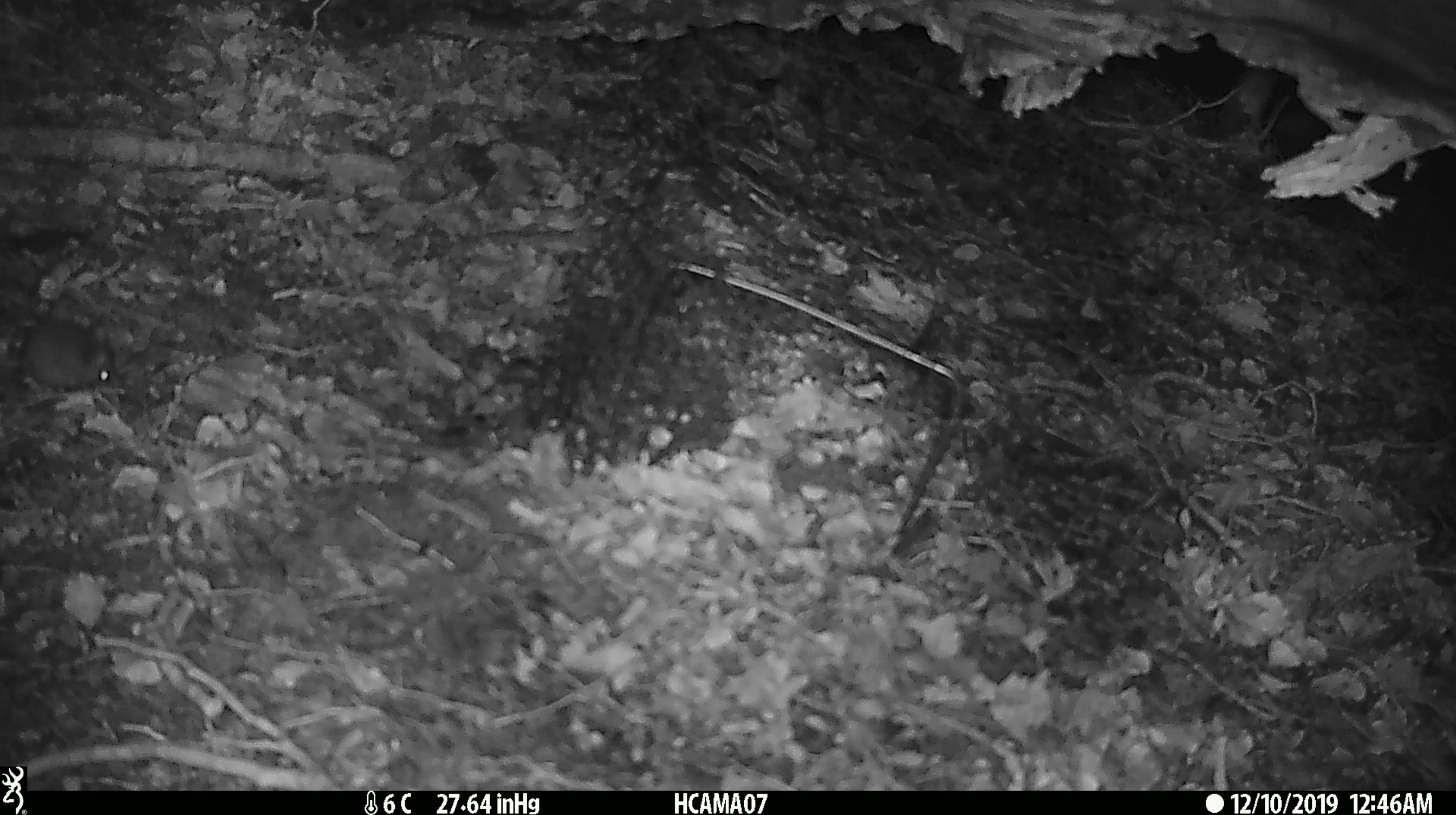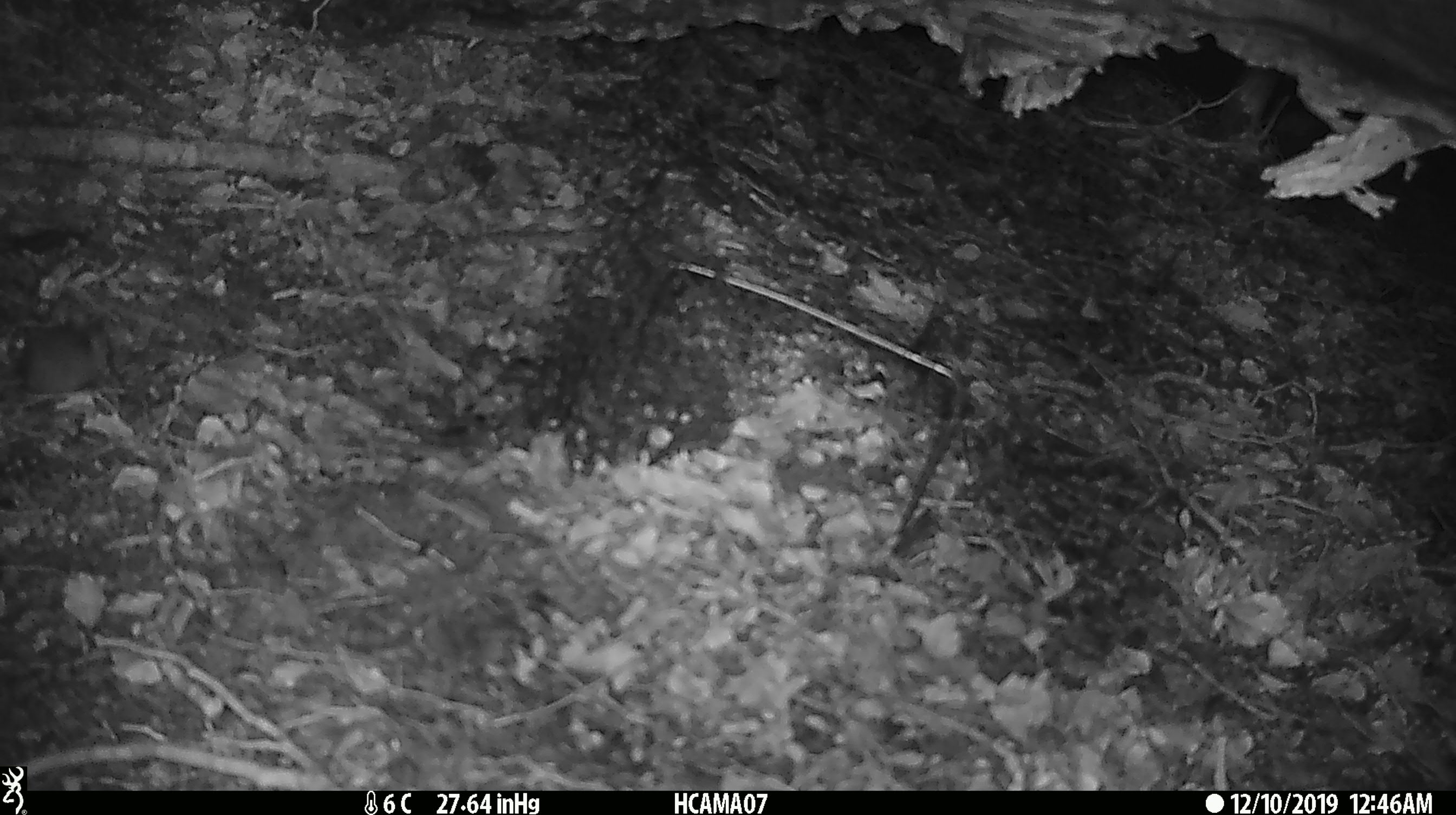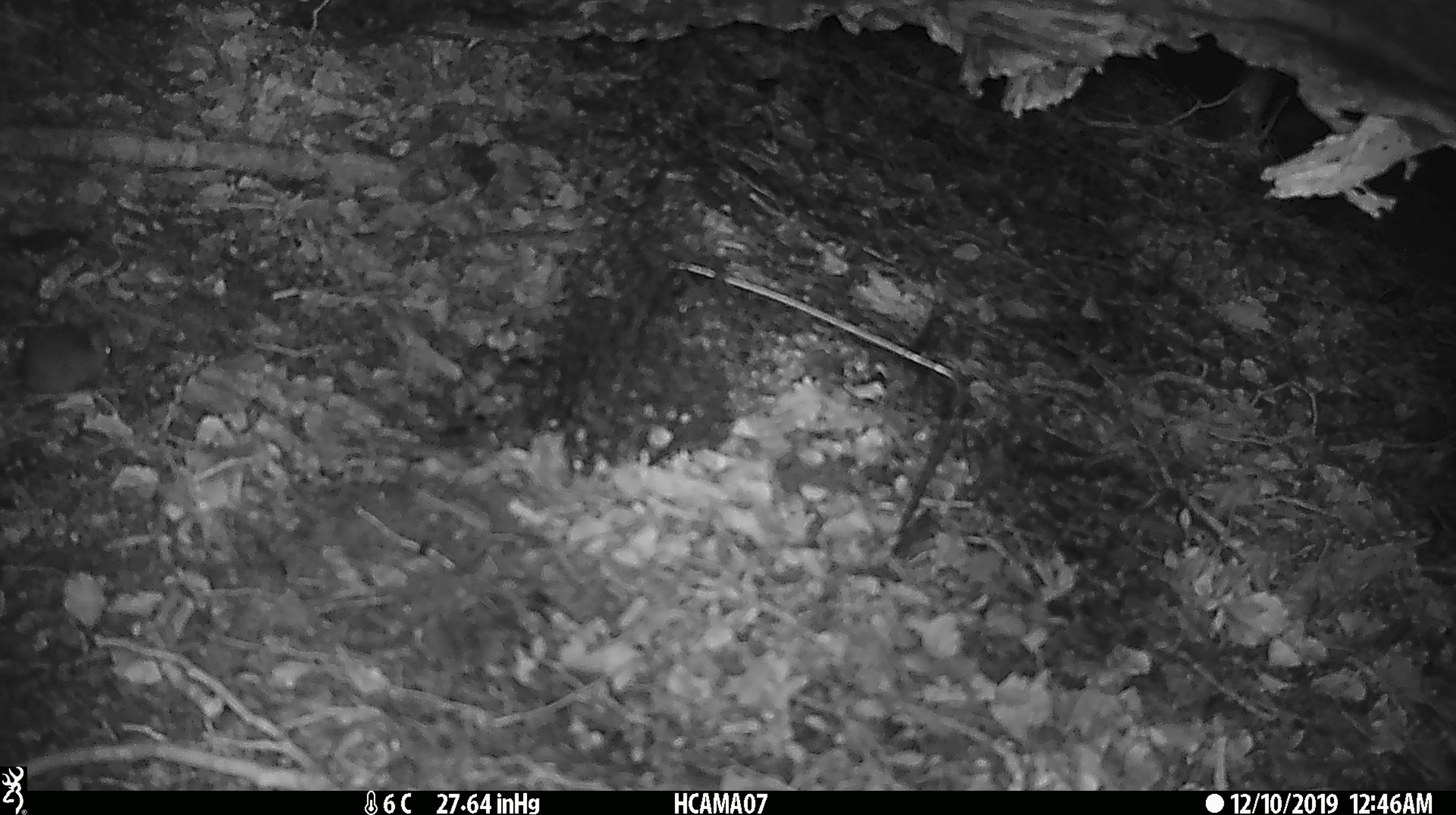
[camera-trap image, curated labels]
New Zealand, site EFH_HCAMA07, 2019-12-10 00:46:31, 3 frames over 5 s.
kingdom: Animalia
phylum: Chordata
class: Mammalia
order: Rodentia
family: Muridae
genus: Mus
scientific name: Mus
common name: mouse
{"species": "mouse (Mus)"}